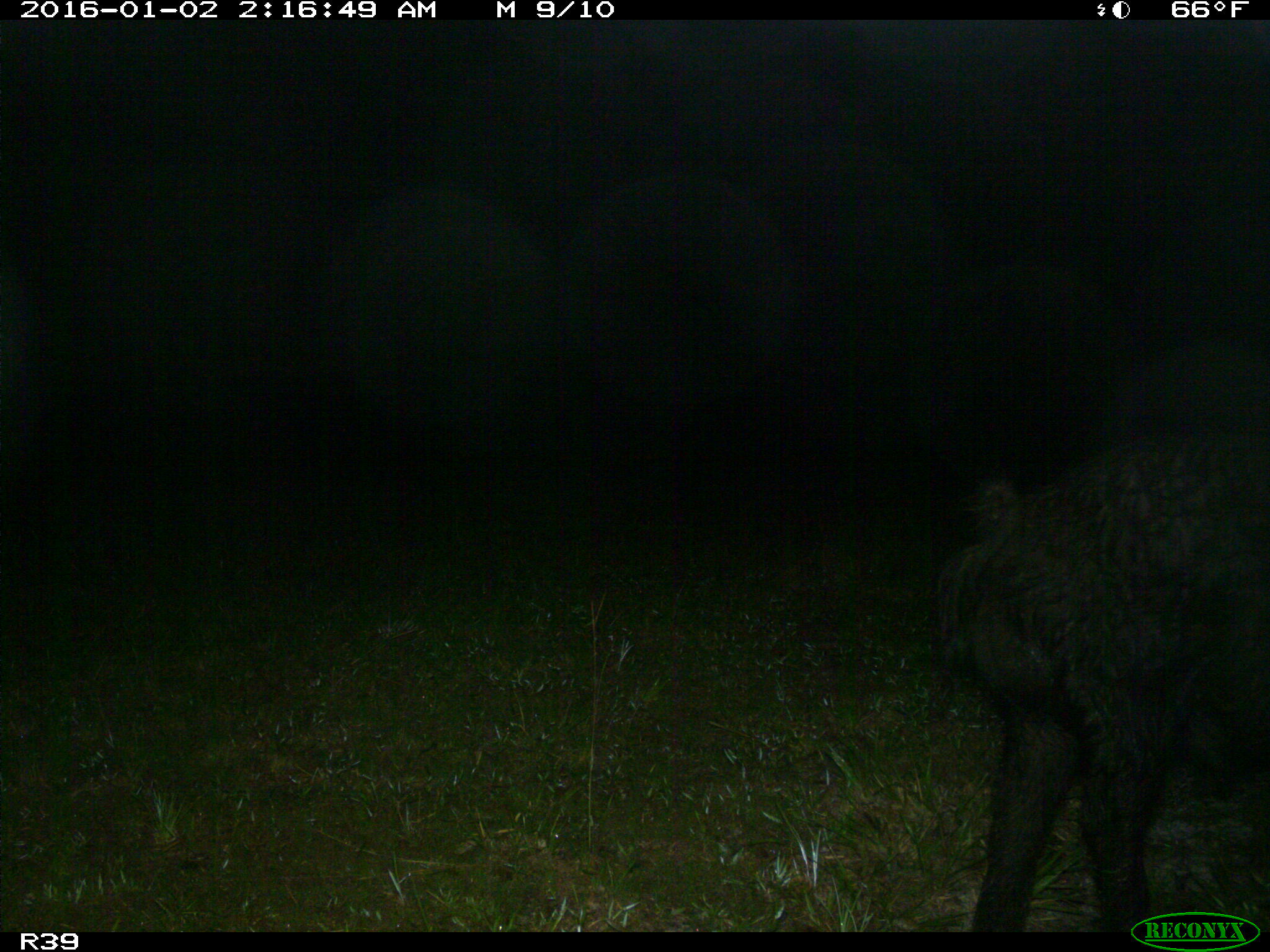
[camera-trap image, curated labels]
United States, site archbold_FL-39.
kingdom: Animalia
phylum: Chordata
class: Mammalia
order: Artiodactyla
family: Suidae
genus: Sus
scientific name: Sus scrofa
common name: wild boar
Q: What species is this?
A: Sus scrofa (wild boar).